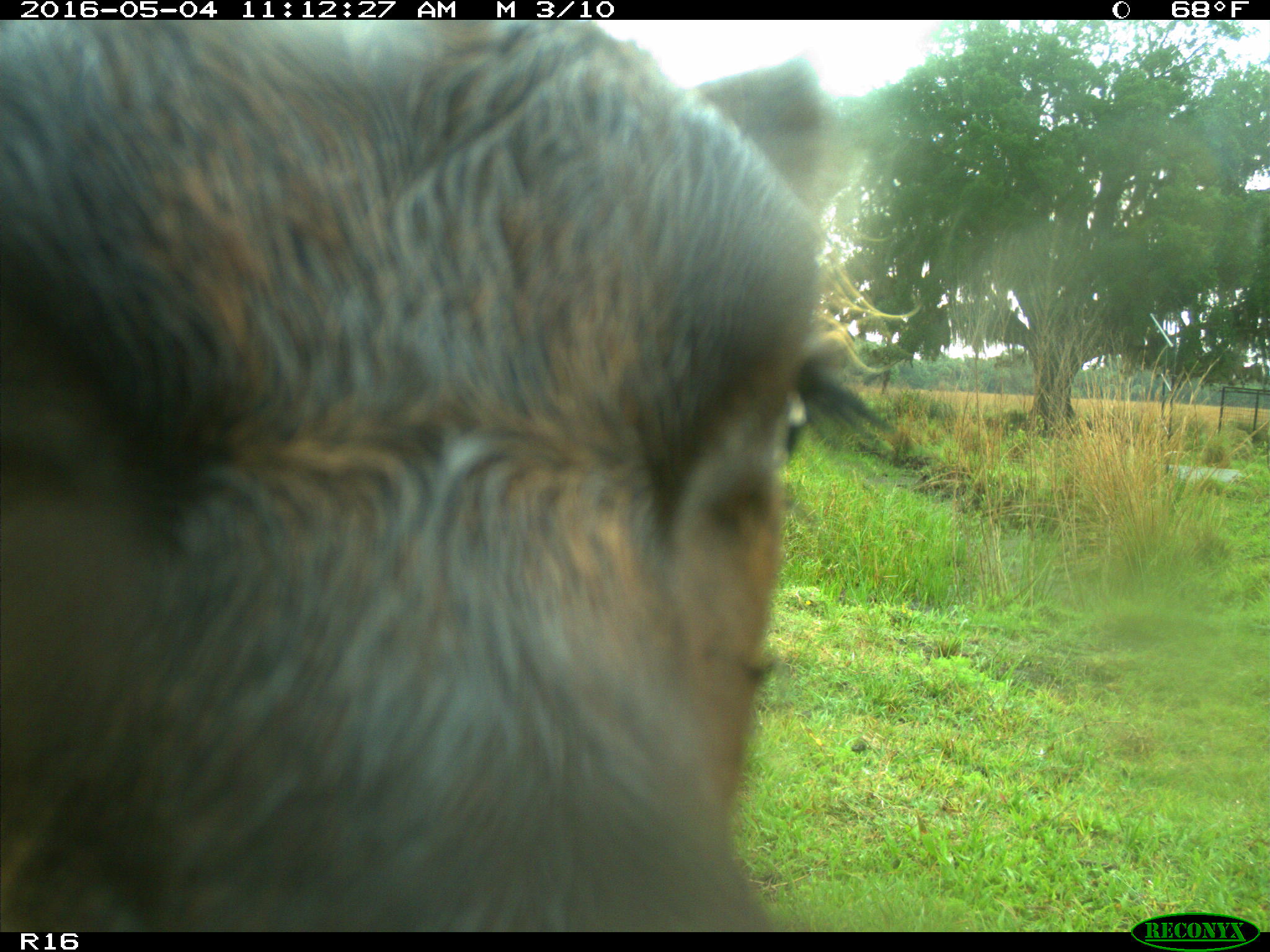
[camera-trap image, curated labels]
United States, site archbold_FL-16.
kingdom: Animalia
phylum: Chordata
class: Mammalia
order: Artiodactyla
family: Bovidae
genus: Bos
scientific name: Bos taurus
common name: domestic cow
Bos taurus (domestic cow).